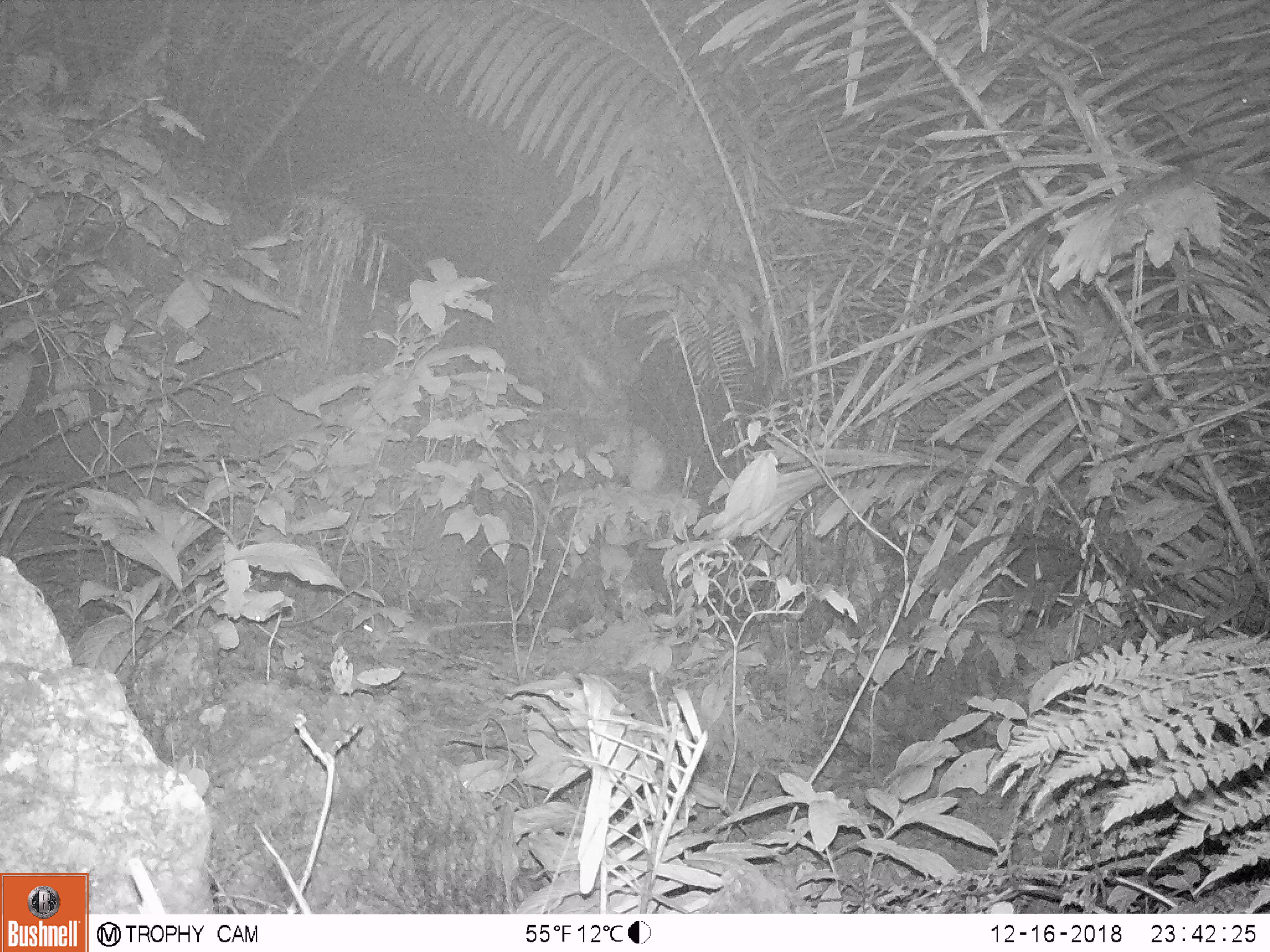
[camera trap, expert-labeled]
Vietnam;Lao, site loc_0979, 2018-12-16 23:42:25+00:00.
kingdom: Animalia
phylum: Chordata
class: Mammalia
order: Rodentia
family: Muridae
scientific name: Muridae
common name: old-world mice and rats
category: unidentified murid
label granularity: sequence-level